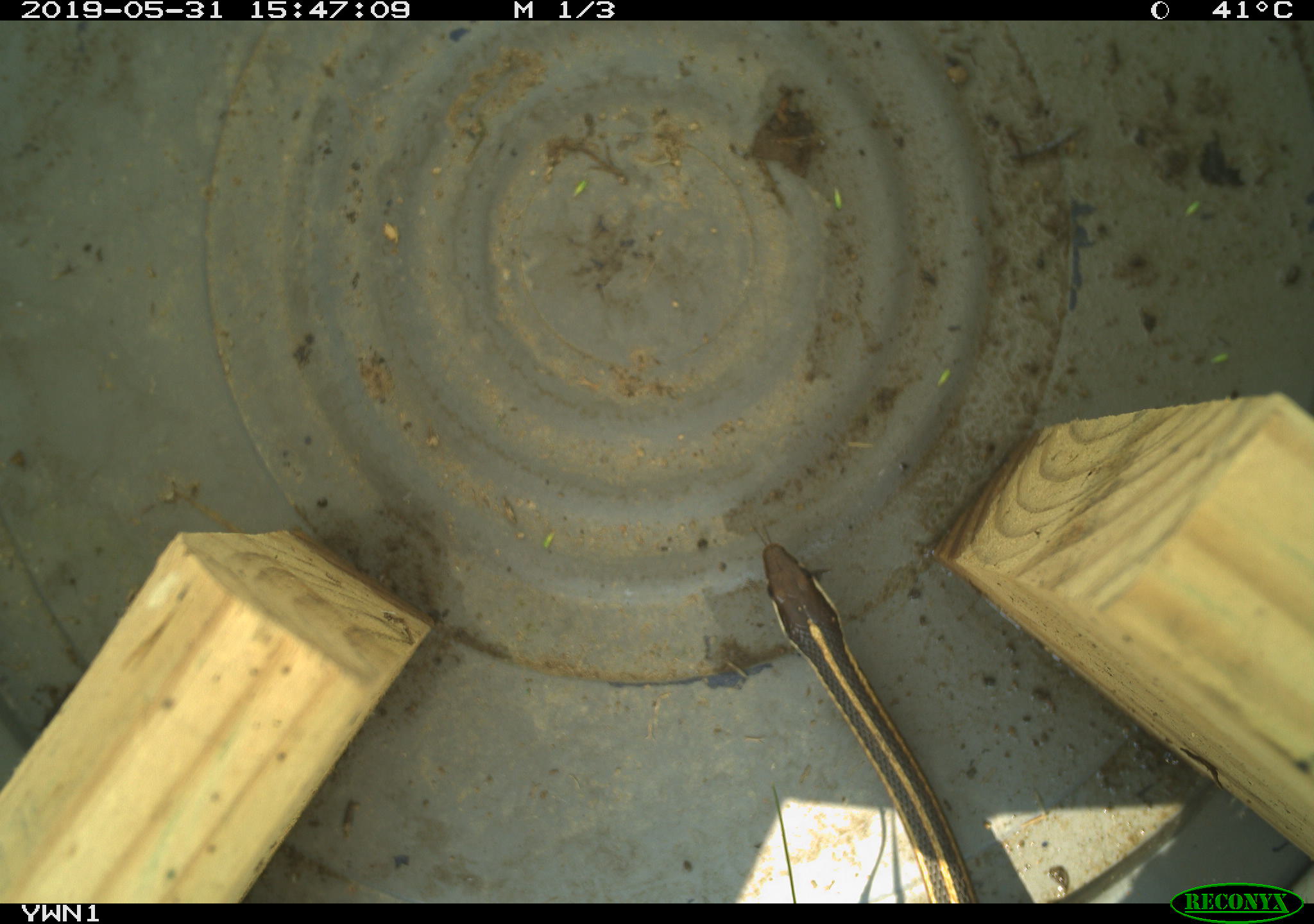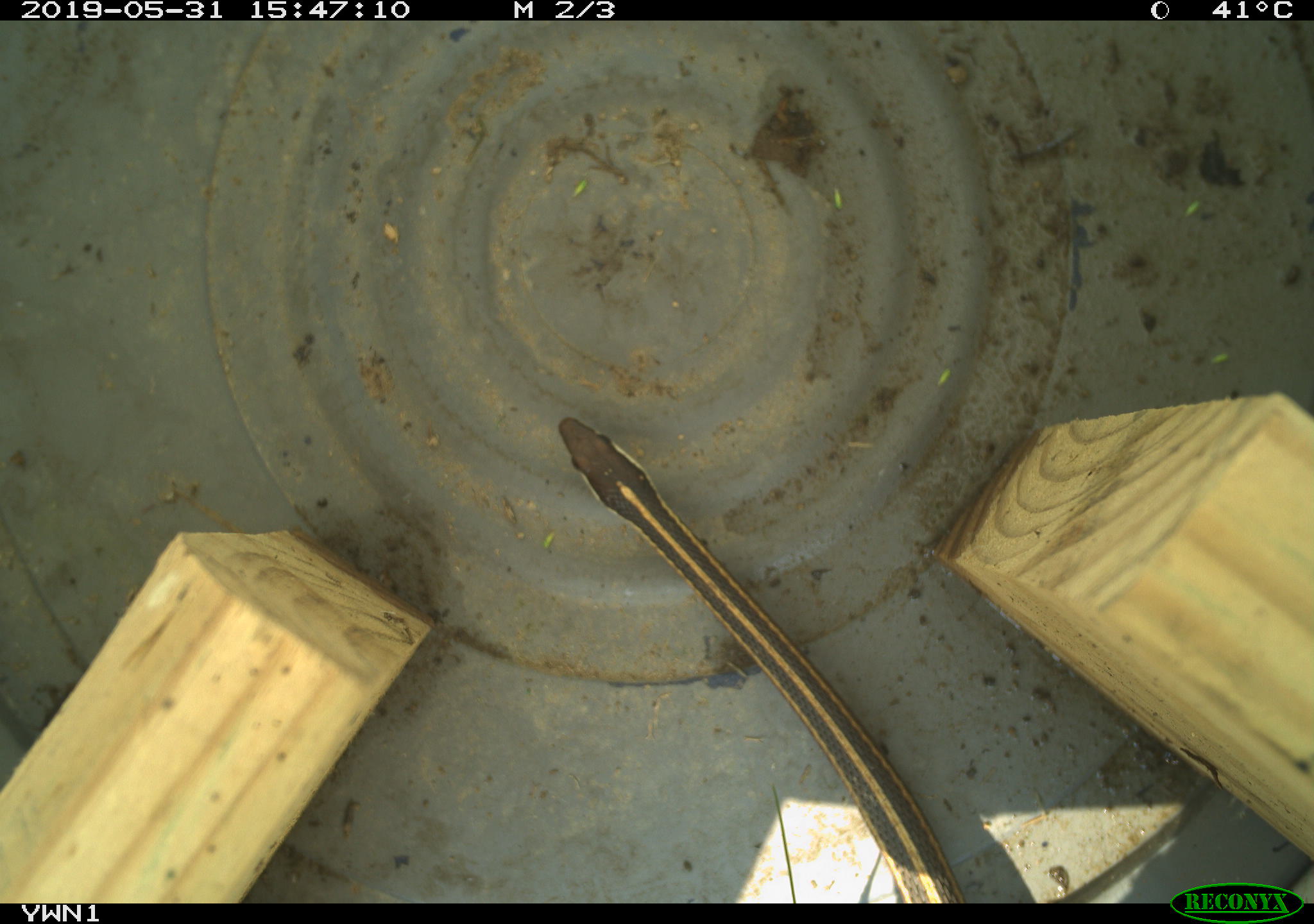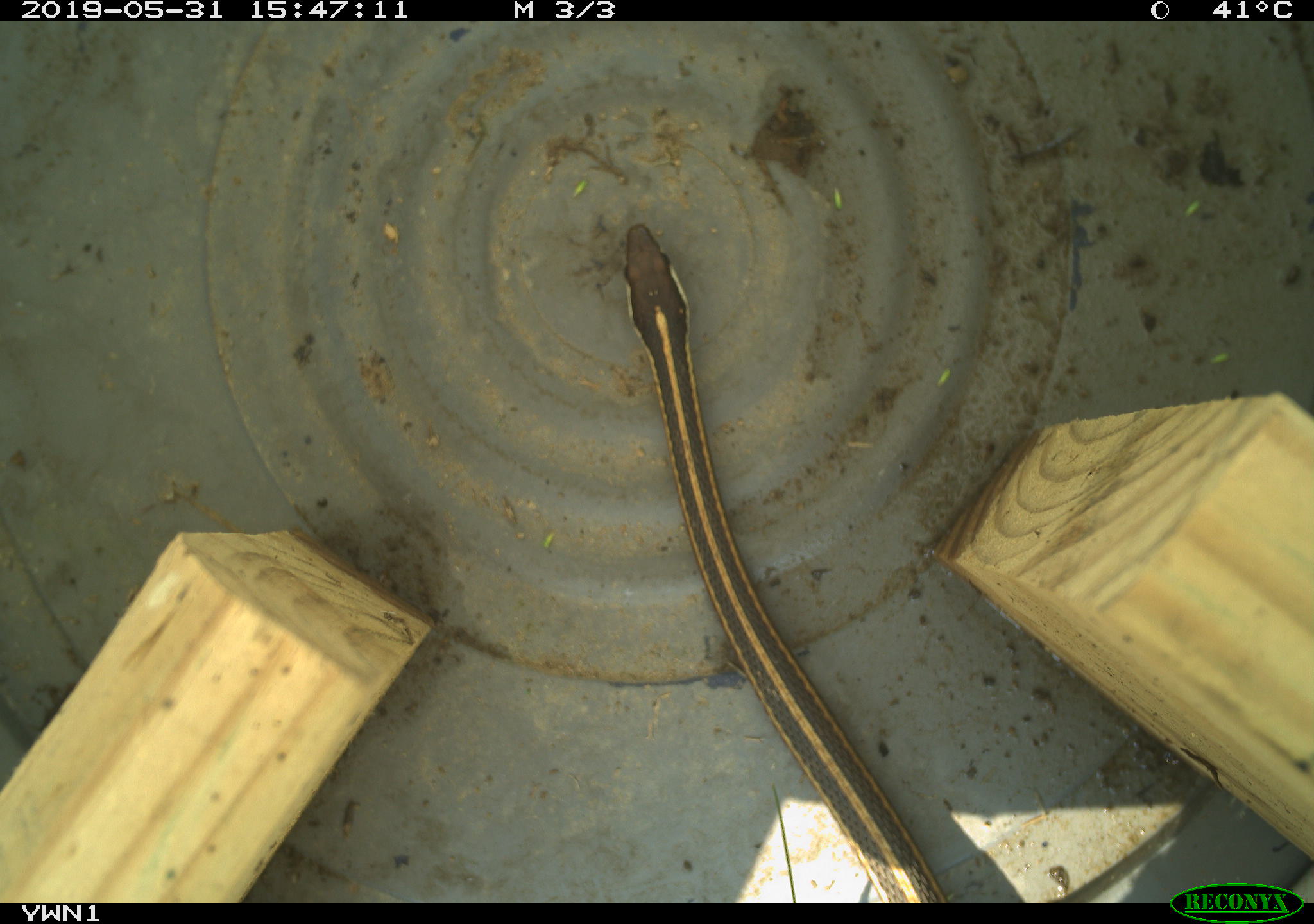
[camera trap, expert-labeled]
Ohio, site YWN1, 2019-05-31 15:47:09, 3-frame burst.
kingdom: Animalia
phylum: Chordata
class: Reptilia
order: Squamata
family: Colubridae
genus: Thamnophis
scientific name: Thamnophis sirtalis sirtalis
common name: eastern gartersnake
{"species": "eastern gartersnake (Thamnophis sirtalis sirtalis)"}